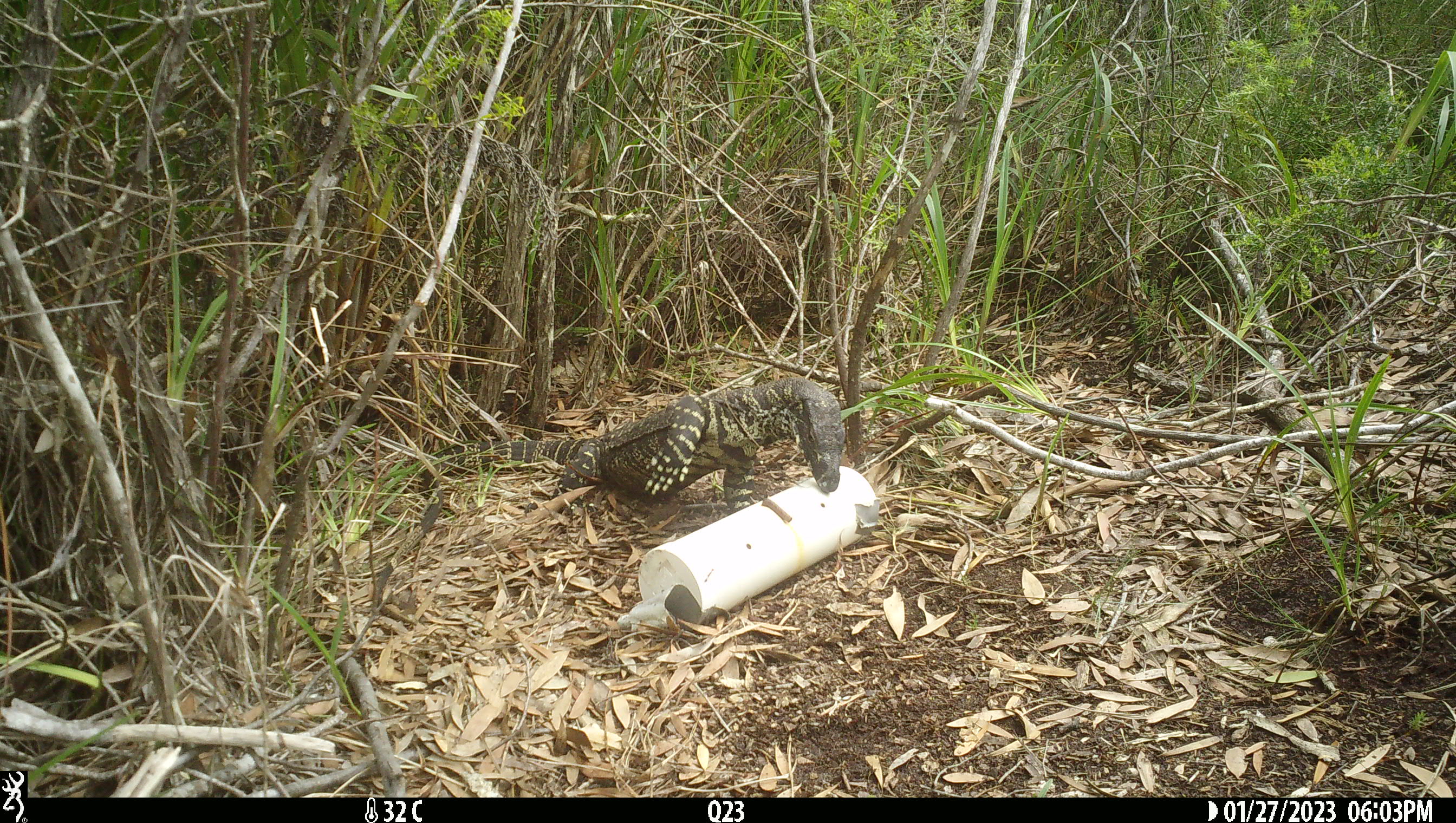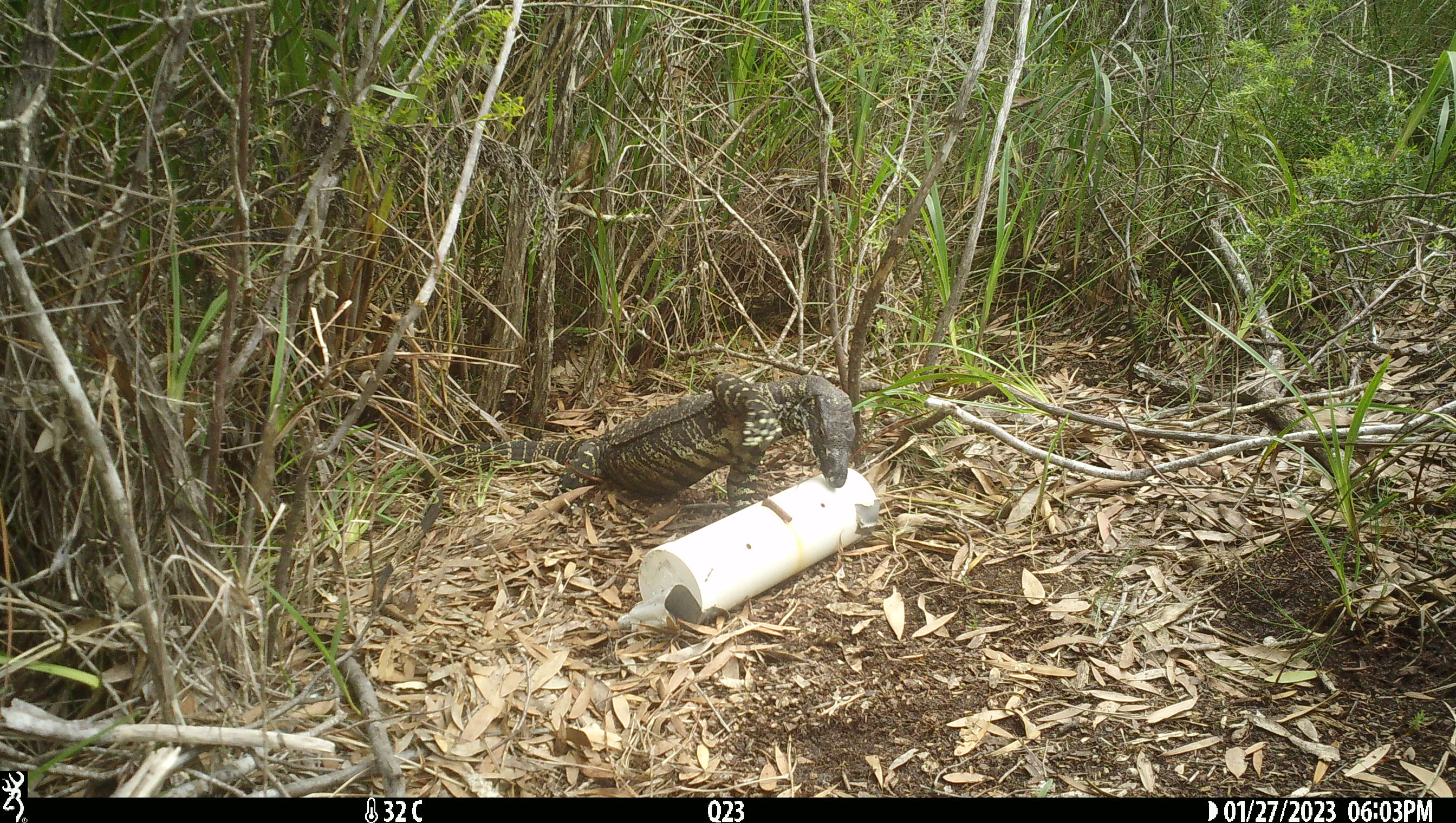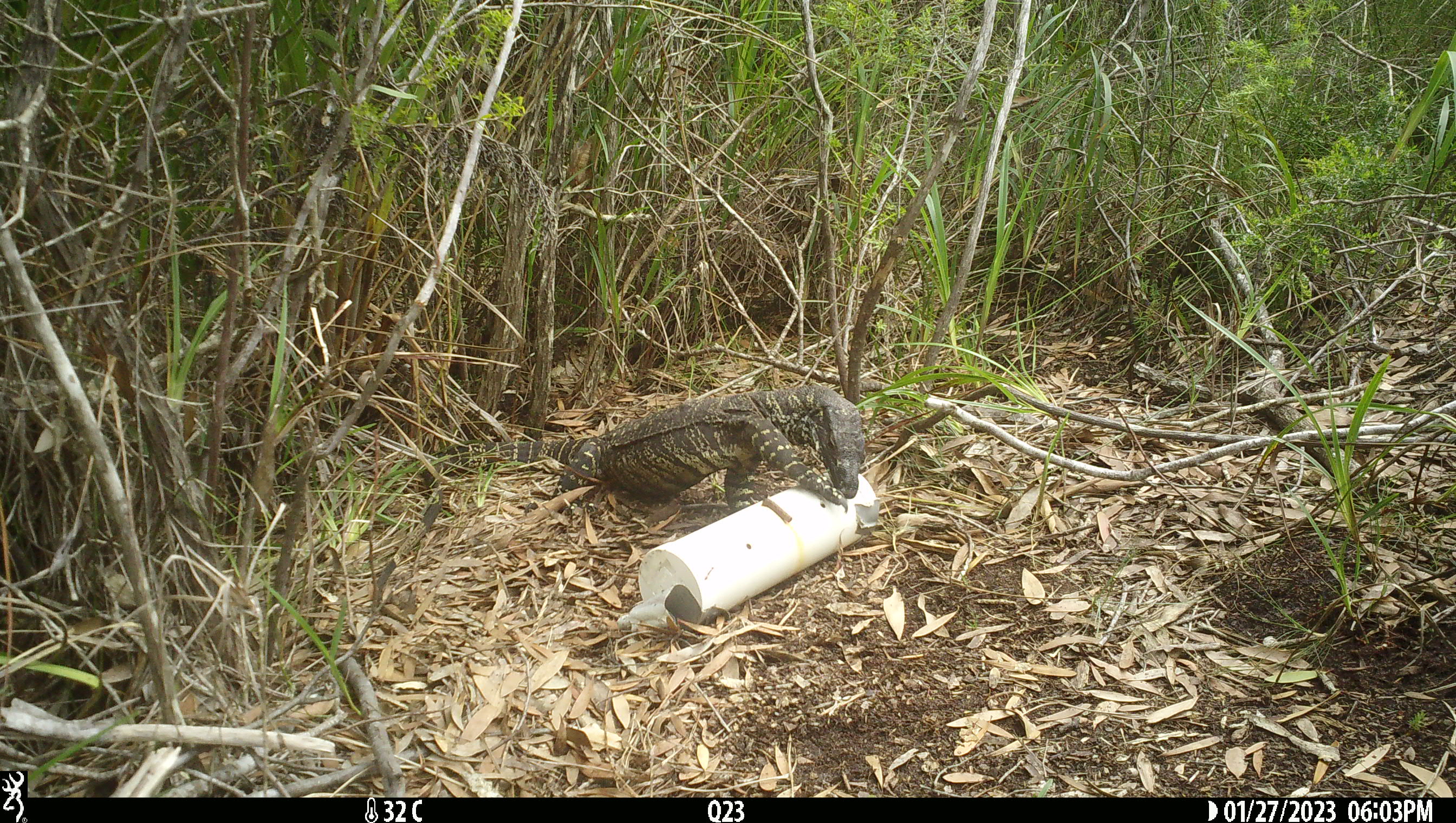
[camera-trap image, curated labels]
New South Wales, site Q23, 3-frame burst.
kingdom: Animalia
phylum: Chordata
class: Reptilia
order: Squamata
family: Varanidae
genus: Varanus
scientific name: Varanus varius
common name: lace monitor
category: goanna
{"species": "goanna (lace monitor) (Varanus varius)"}